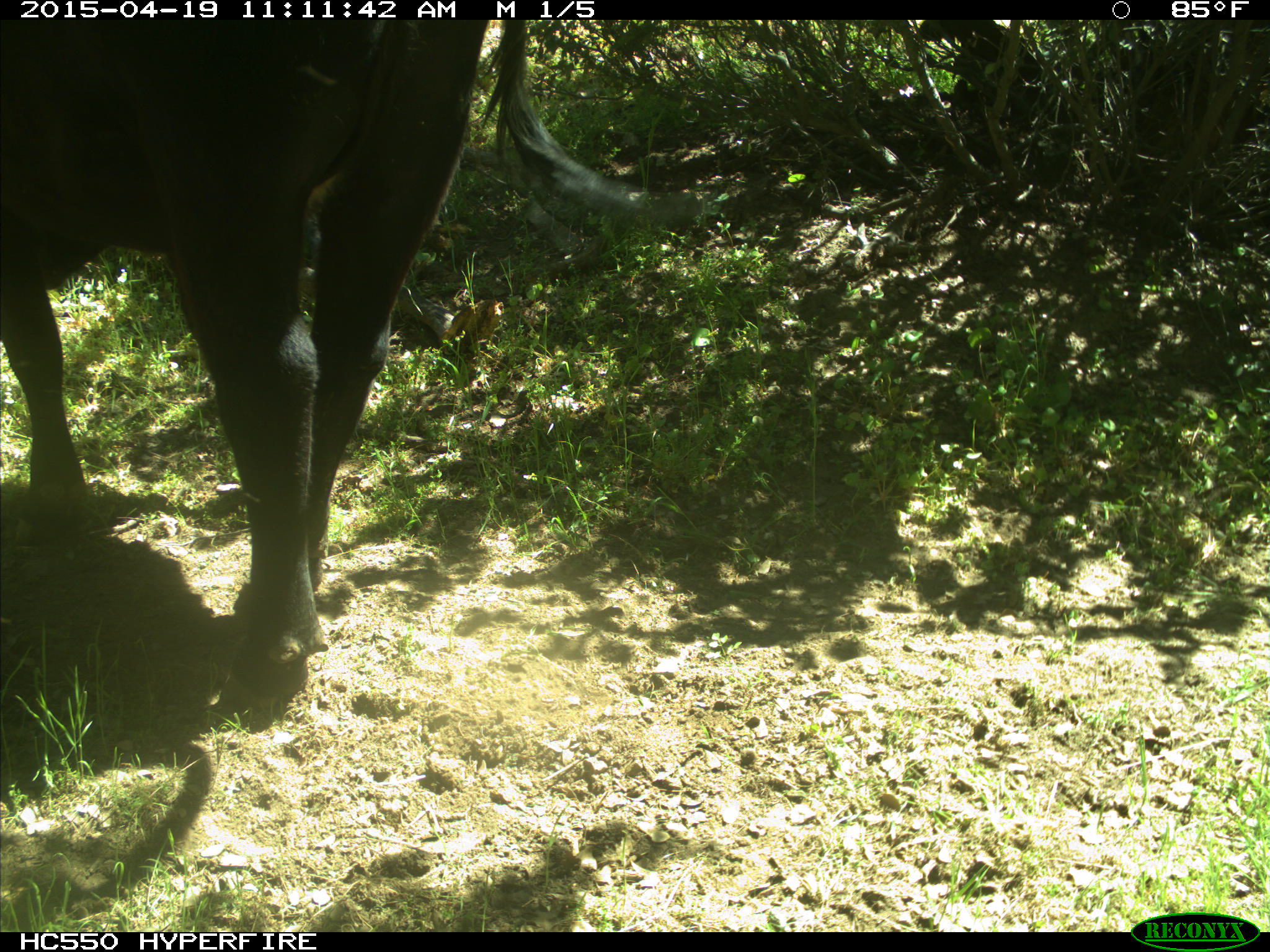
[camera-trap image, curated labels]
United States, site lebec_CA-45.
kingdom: Animalia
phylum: Chordata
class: Mammalia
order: Artiodactyla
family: Bovidae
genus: Bos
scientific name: Bos taurus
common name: domestic cow